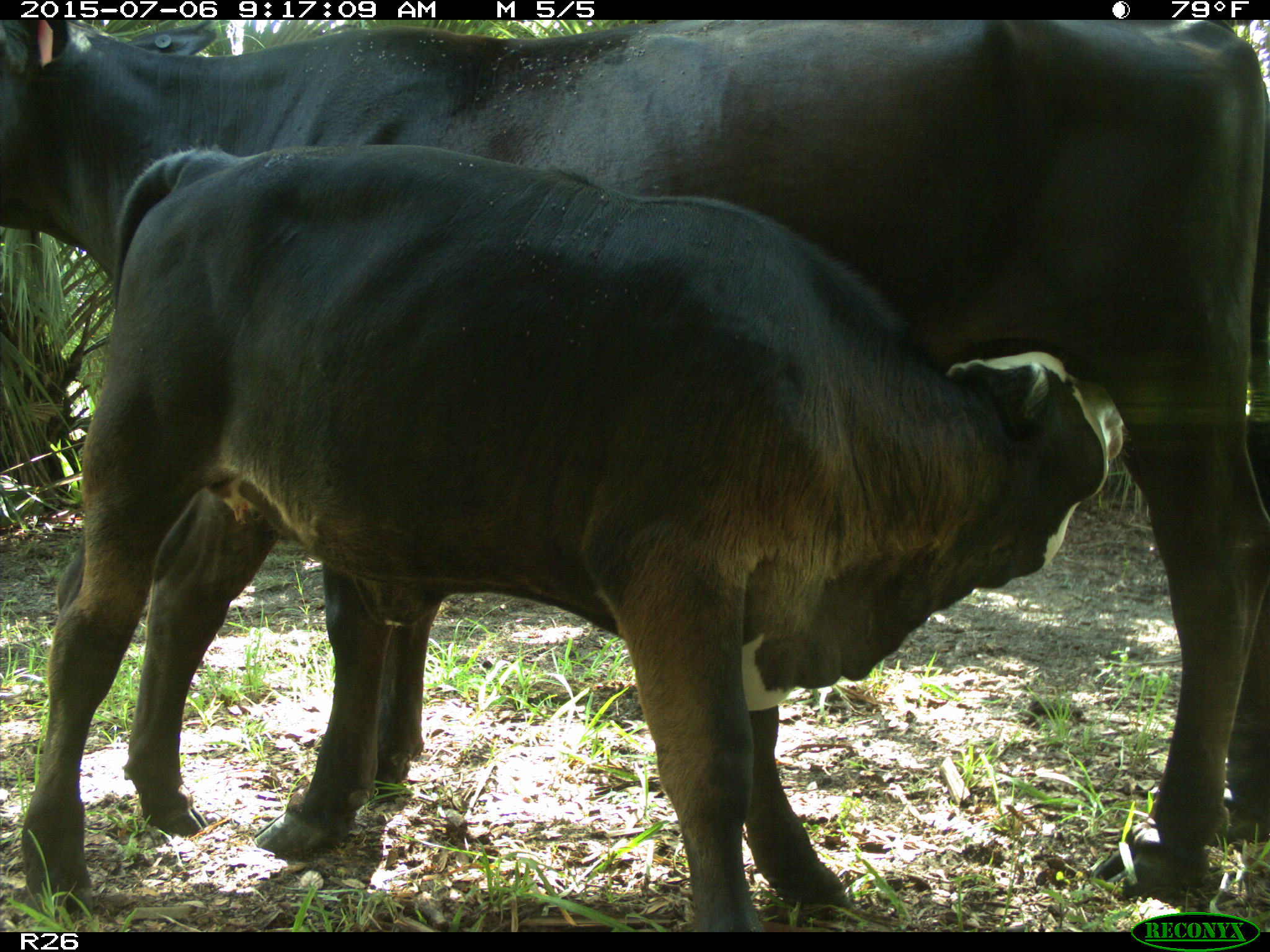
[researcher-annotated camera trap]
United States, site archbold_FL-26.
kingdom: Animalia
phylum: Chordata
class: Mammalia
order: Artiodactyla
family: Bovidae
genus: Bos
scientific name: Bos taurus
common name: domestic cow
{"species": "Bos taurus (domestic cow)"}